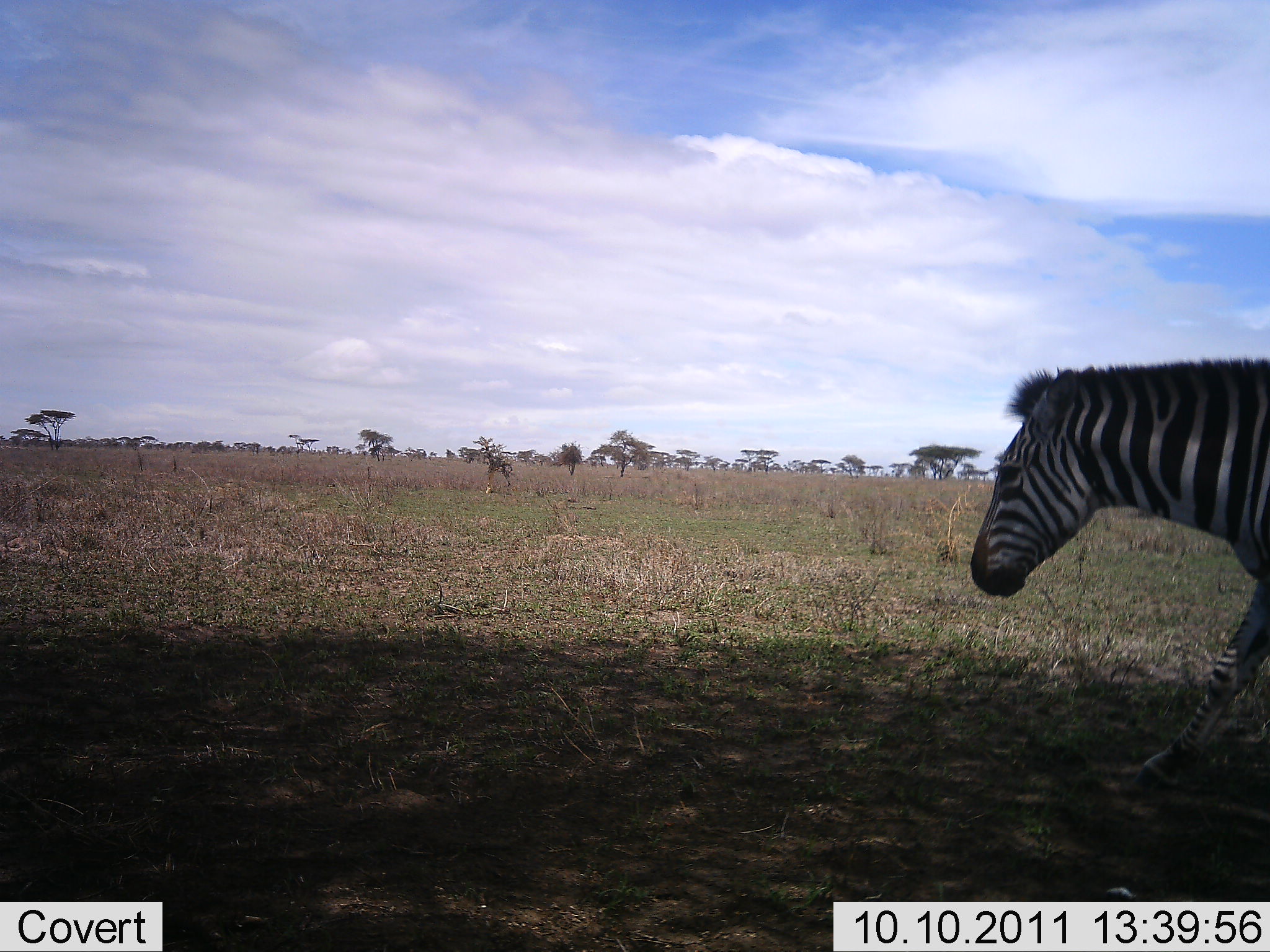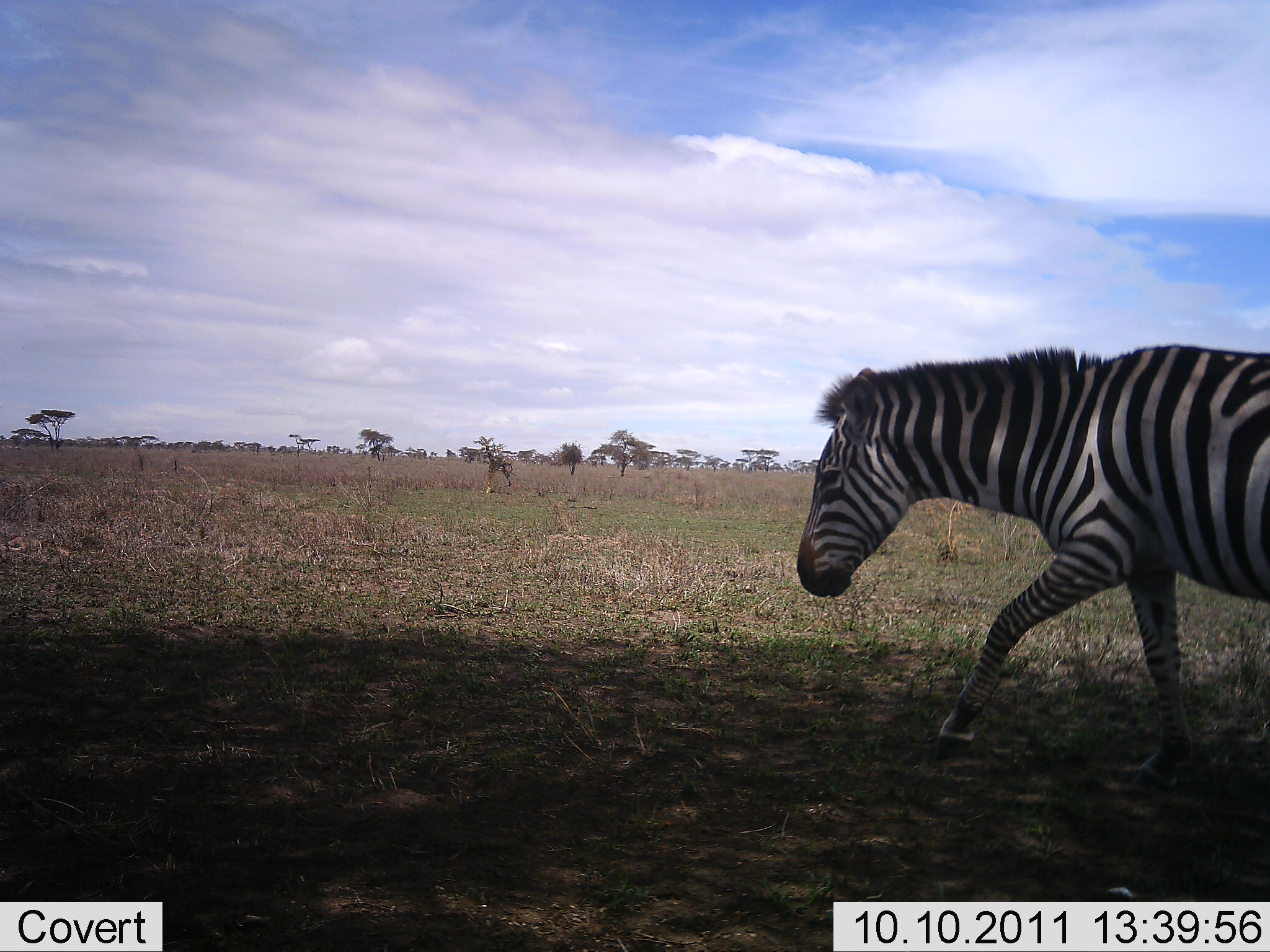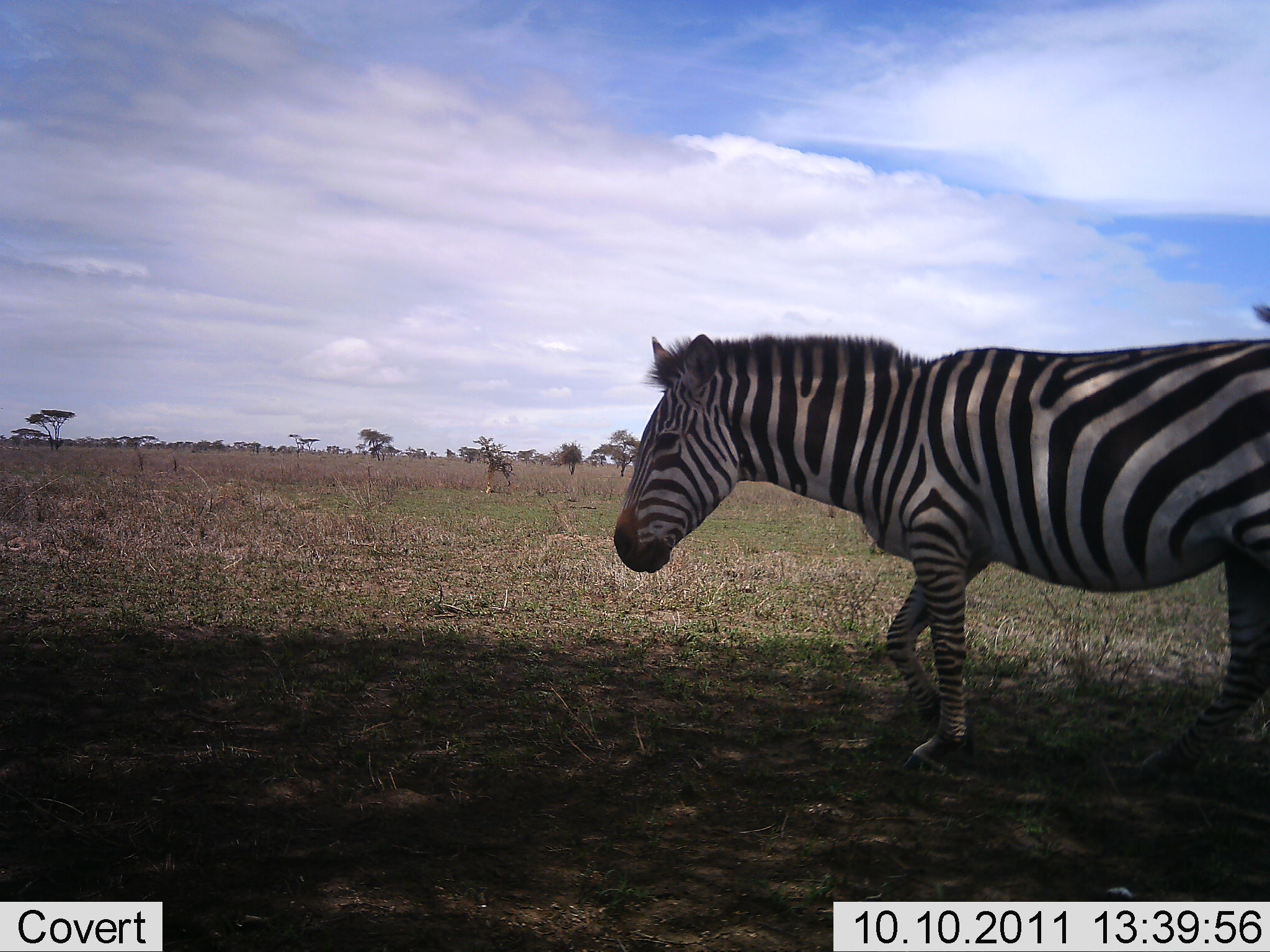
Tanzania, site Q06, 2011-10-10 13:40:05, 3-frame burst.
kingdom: Animalia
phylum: Chordata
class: Mammalia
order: Perissodactyla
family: Equidae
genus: Equus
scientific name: Equus quagga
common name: plains zebra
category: zebra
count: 1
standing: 8%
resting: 0%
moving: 100%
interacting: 0%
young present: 0%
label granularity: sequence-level